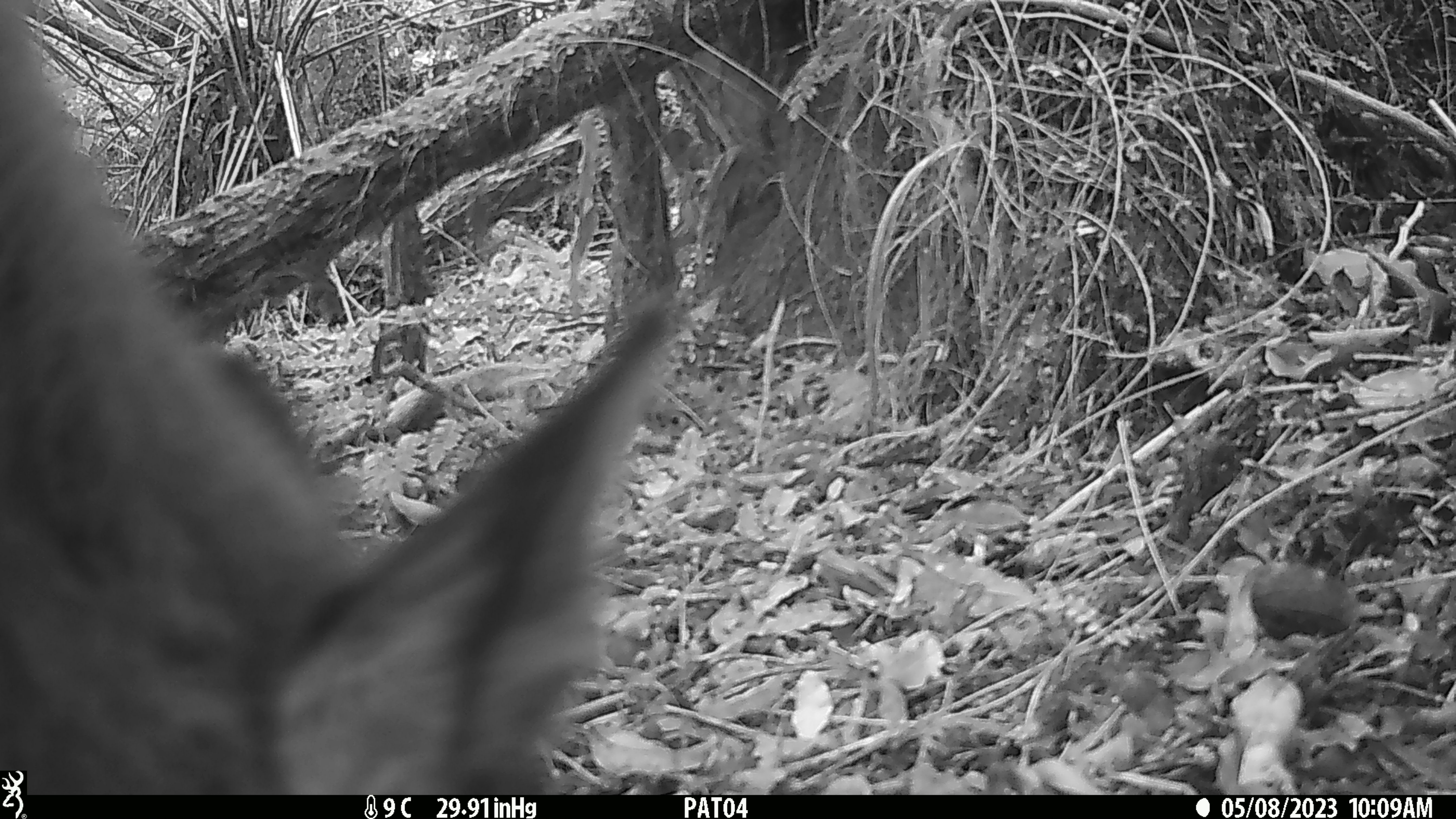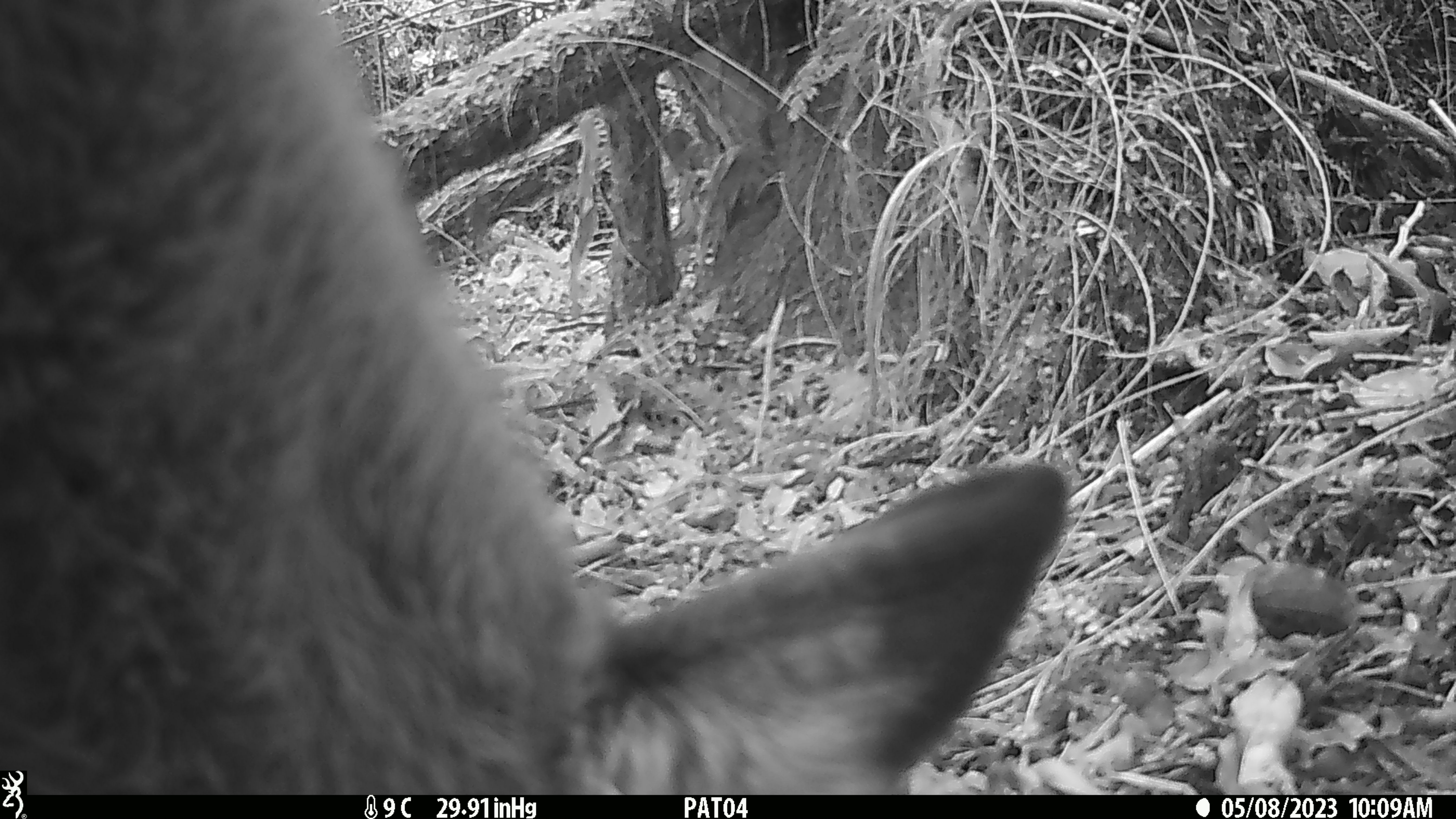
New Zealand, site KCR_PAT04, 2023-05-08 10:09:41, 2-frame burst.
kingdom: Animalia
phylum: Chordata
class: Mammalia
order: Artiodactyla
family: Cervidae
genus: Odocoileus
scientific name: Odocoileus virginianus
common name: white-tailed deer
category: white tailed deer